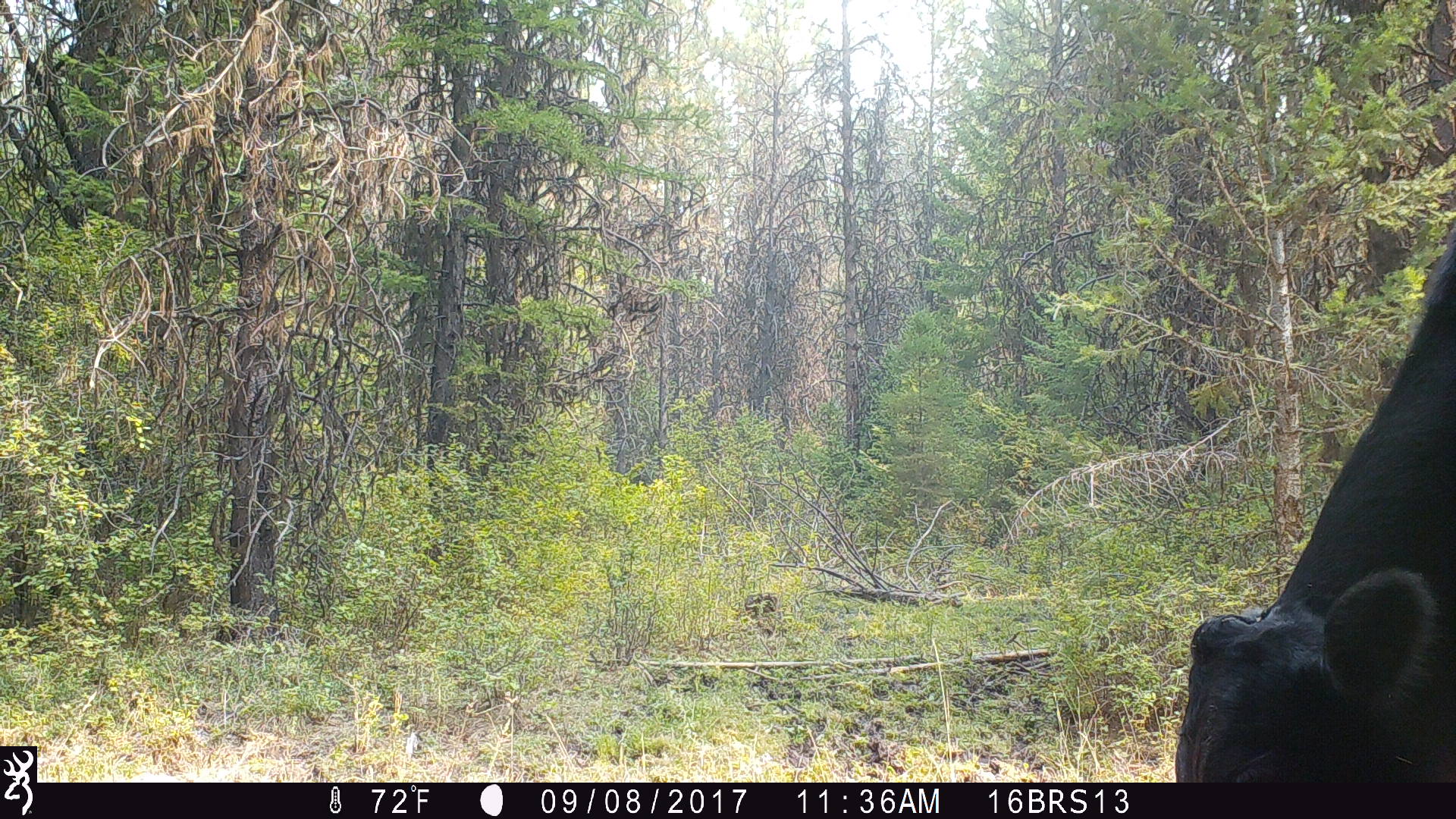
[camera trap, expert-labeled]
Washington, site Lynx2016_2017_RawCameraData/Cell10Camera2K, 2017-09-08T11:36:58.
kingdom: Animalia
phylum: Chordata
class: Mammalia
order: Artiodactyla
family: Bovidae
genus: Bos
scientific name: Bos taurus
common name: domestic cattle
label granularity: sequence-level